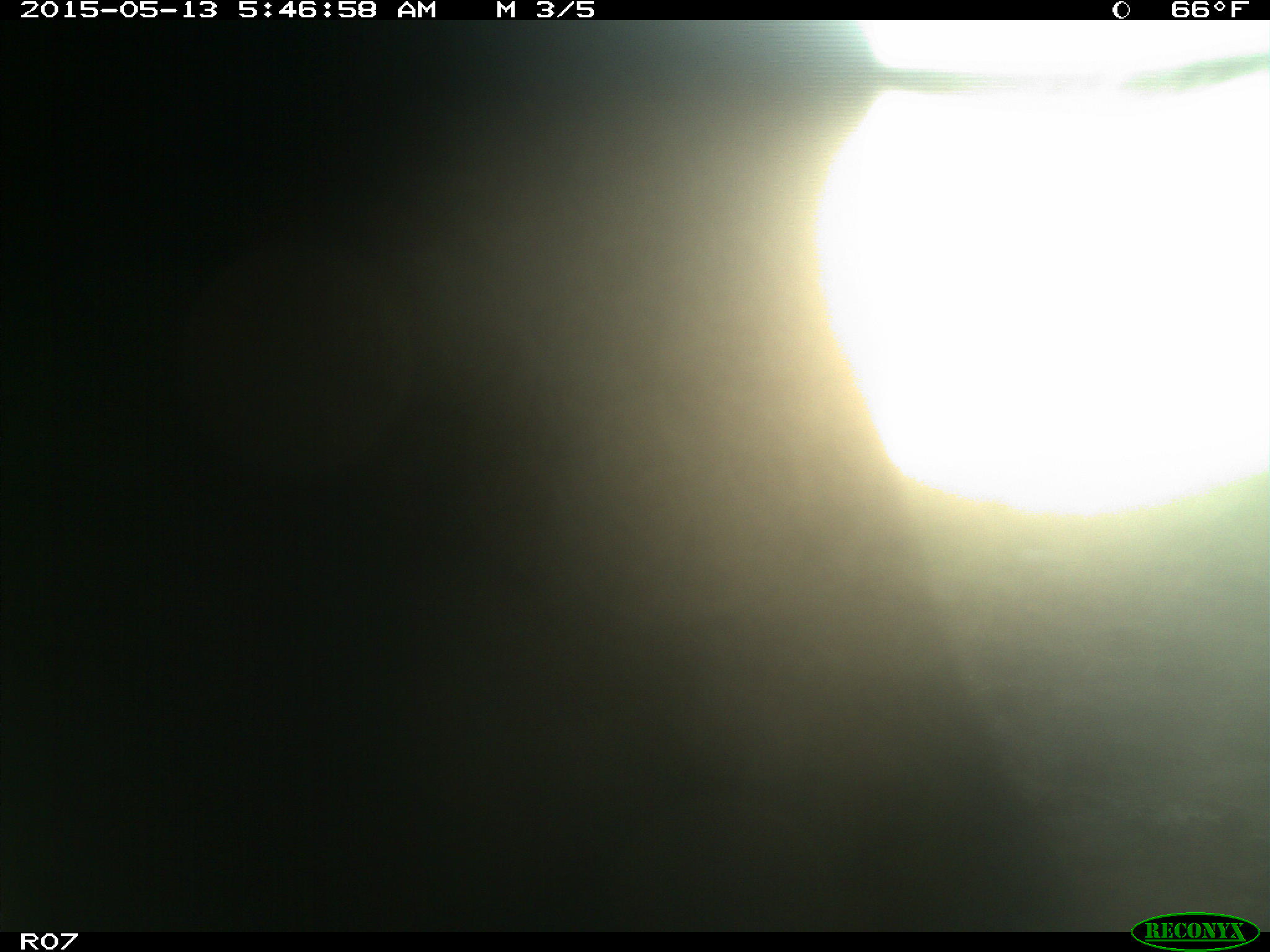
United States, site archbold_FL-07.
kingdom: Animalia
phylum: Chordata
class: Mammalia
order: Artiodactyla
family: Bovidae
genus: Bos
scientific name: Bos taurus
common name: domestic cow